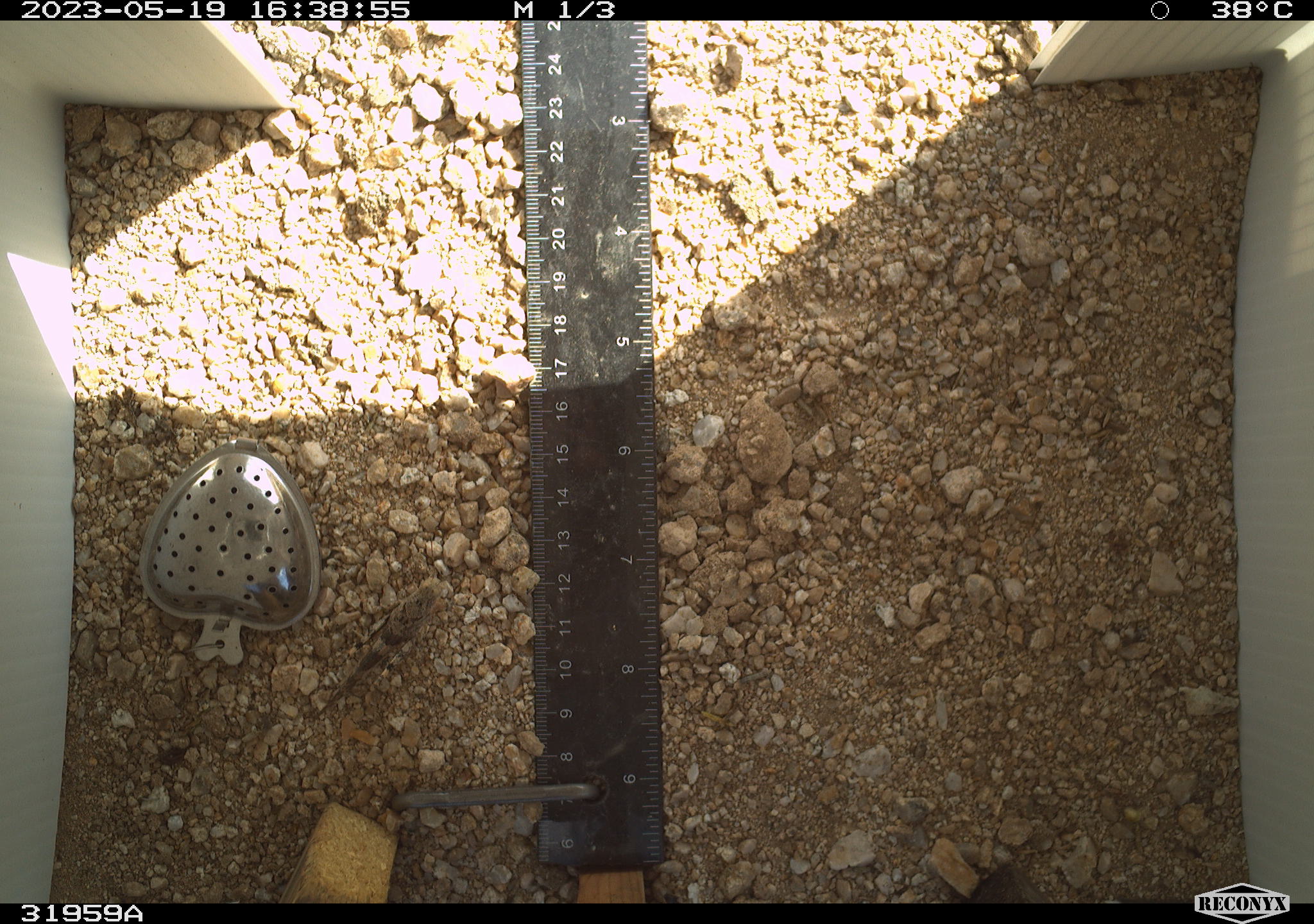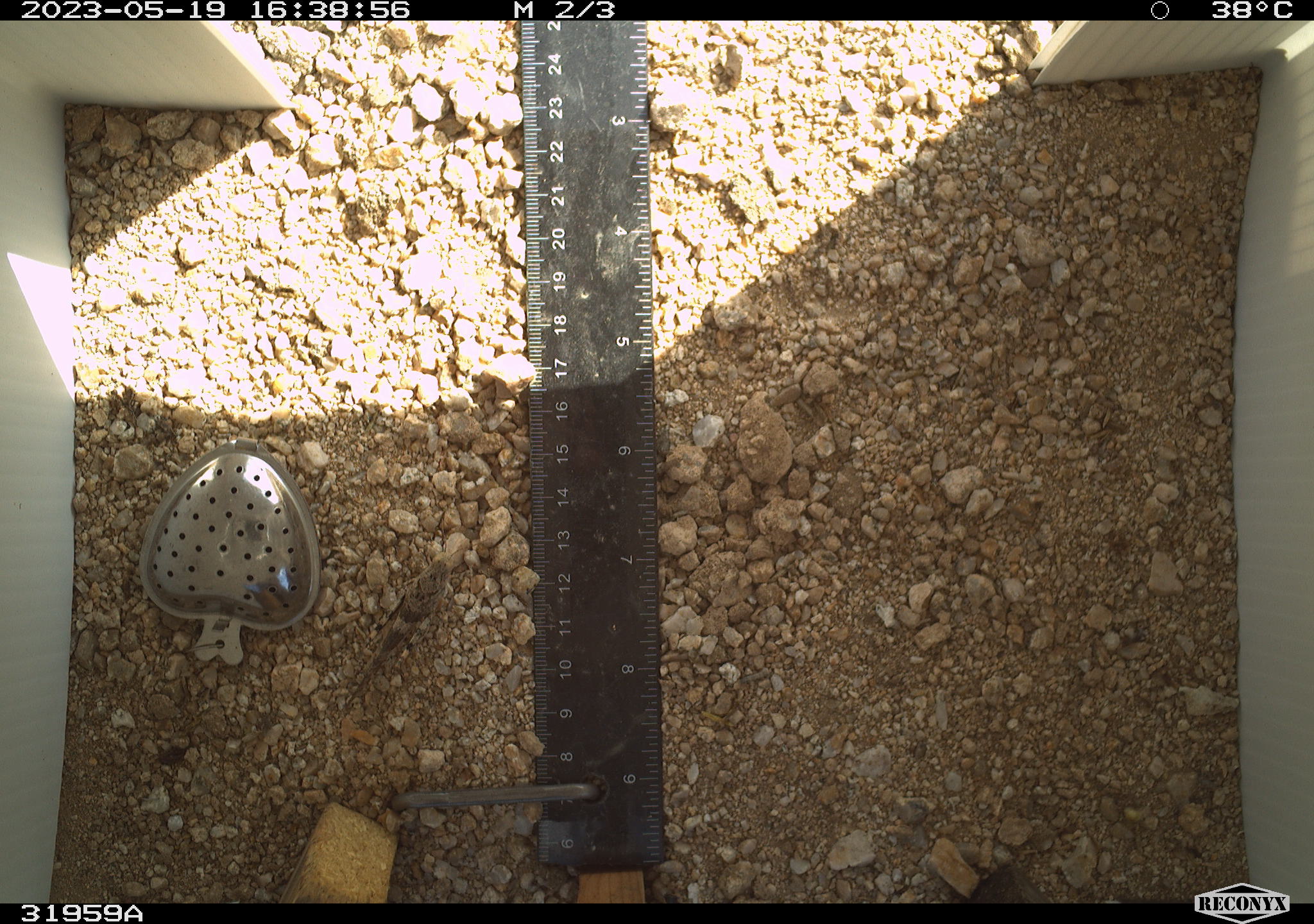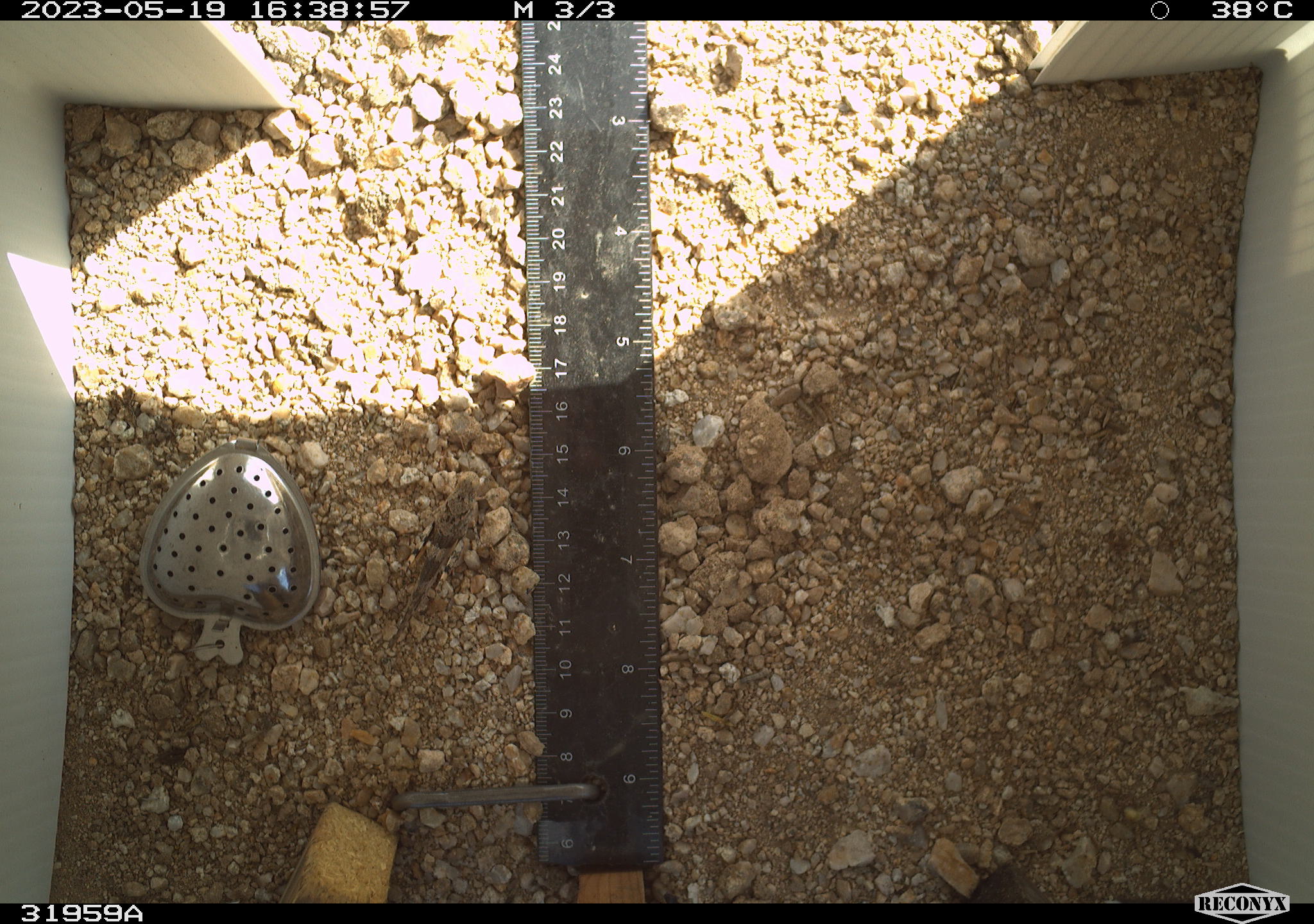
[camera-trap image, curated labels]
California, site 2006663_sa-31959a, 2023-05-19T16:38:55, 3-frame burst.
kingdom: Animalia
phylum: Arthropoda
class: Insecta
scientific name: Insecta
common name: insect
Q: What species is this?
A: Insect (Insecta).